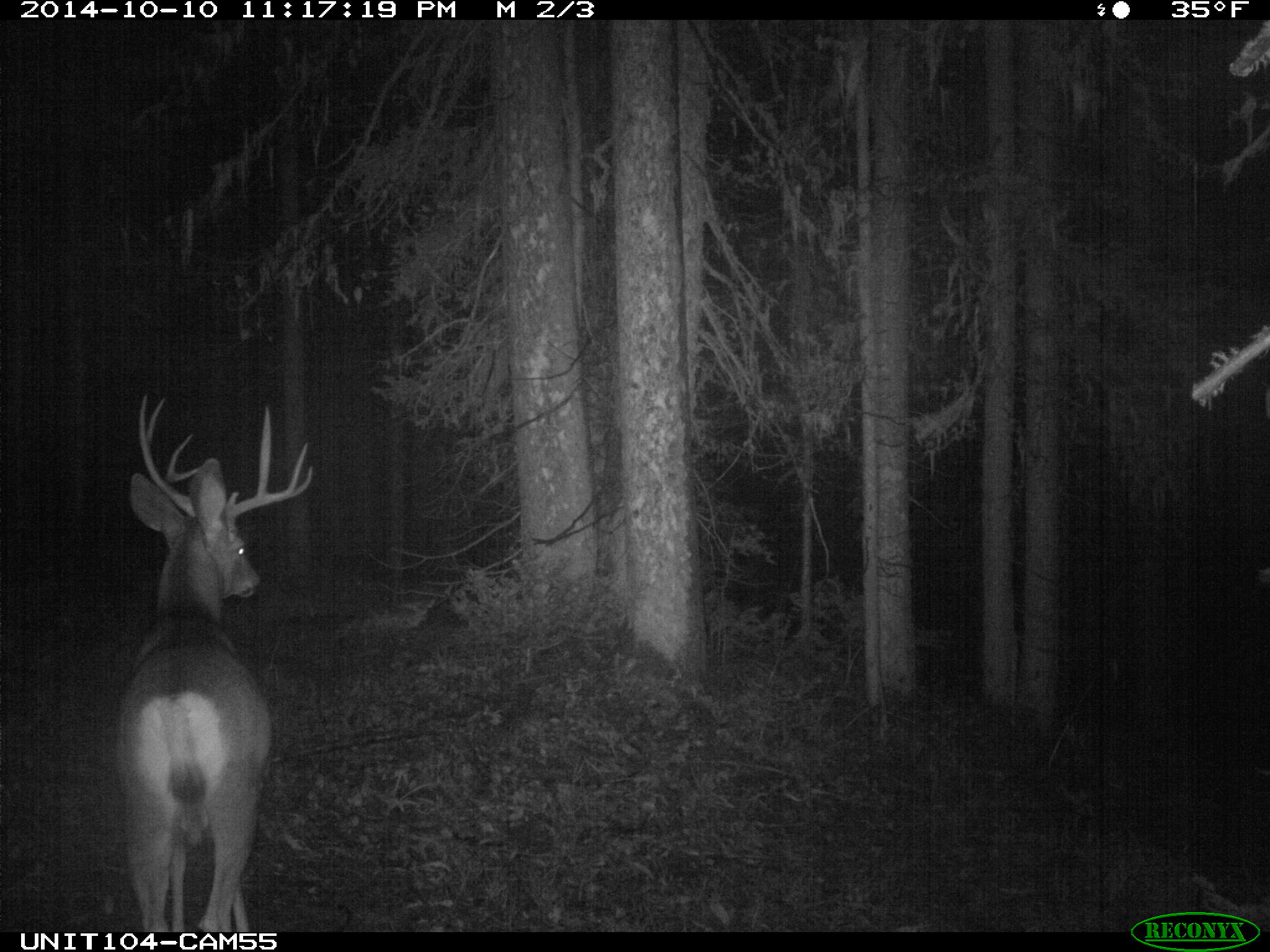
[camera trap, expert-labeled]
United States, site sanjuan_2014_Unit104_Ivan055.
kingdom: Animalia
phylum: Chordata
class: Mammalia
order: Artiodactyla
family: Cervidae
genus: Odocoileus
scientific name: Odocoileus hemionus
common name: mule deer